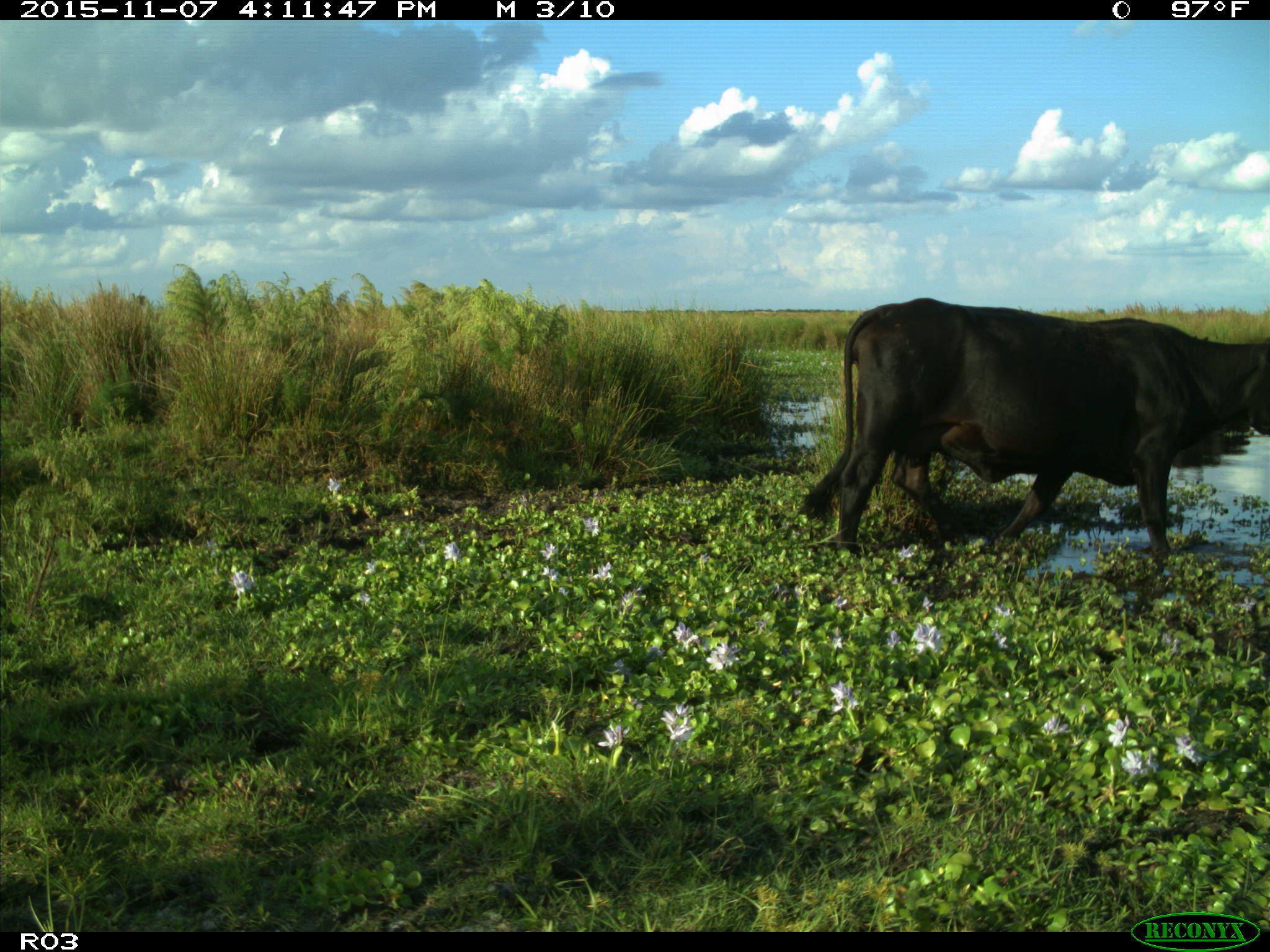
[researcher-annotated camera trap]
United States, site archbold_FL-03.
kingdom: Animalia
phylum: Chordata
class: Mammalia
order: Artiodactyla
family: Bovidae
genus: Bos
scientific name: Bos taurus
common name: domestic cow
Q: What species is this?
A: Bos taurus (domestic cow).